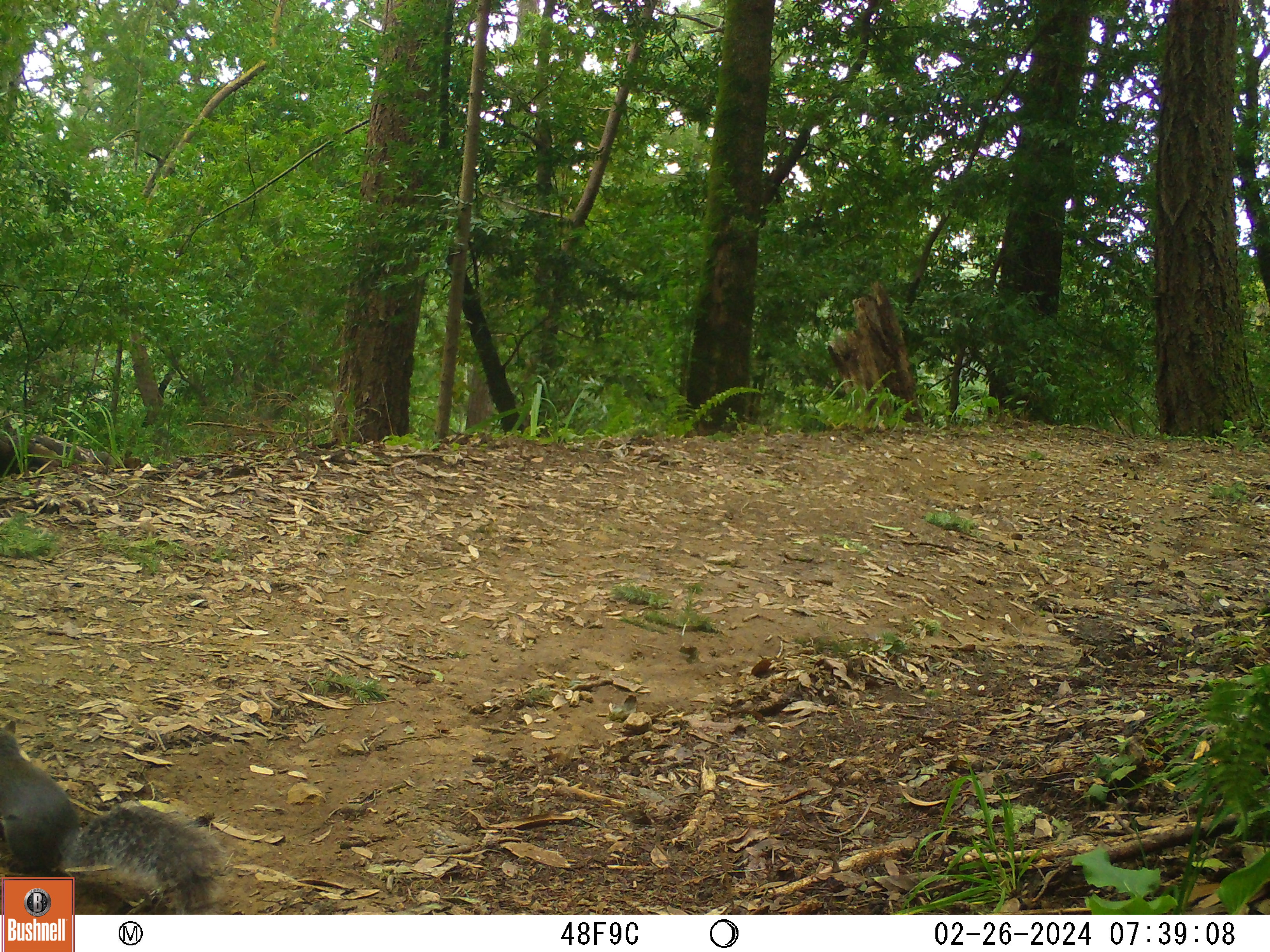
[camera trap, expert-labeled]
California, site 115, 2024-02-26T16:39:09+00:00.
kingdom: Animalia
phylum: Chordata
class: Mammalia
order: Rodentia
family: Sciuridae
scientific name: Sciuridae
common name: squirrel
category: unknown squirrel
Unknown squirrel (squirrel) (Sciuridae).